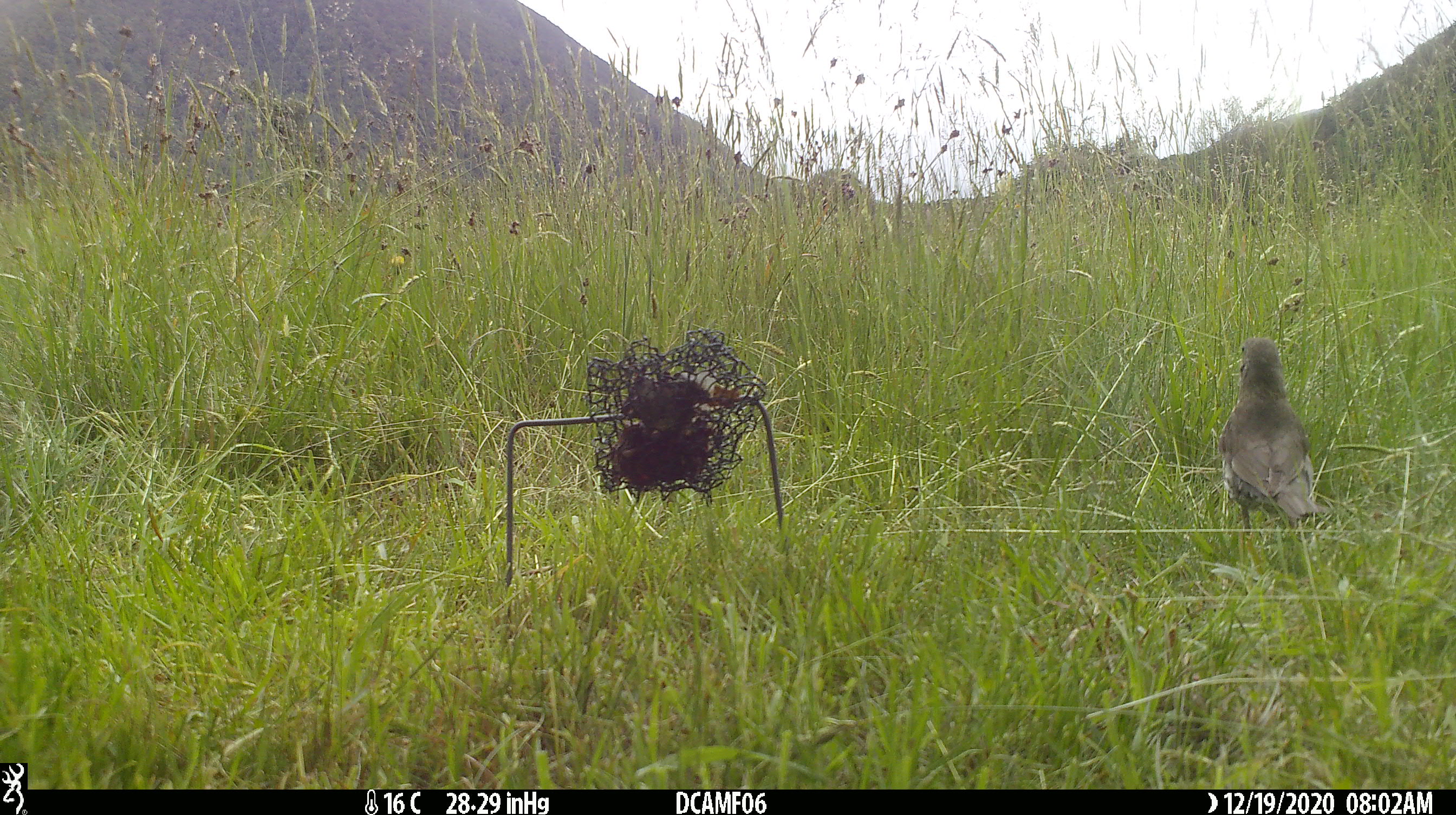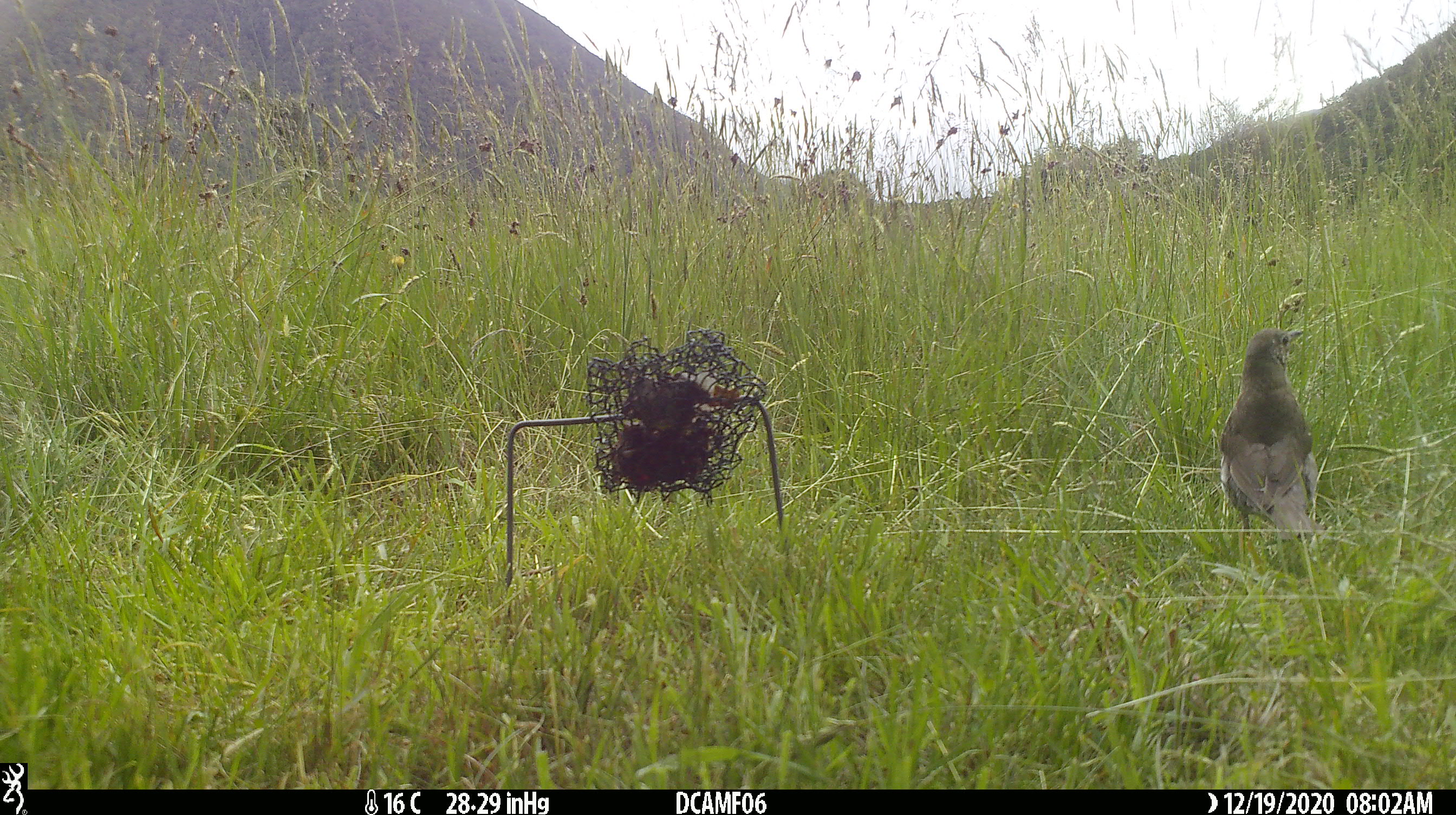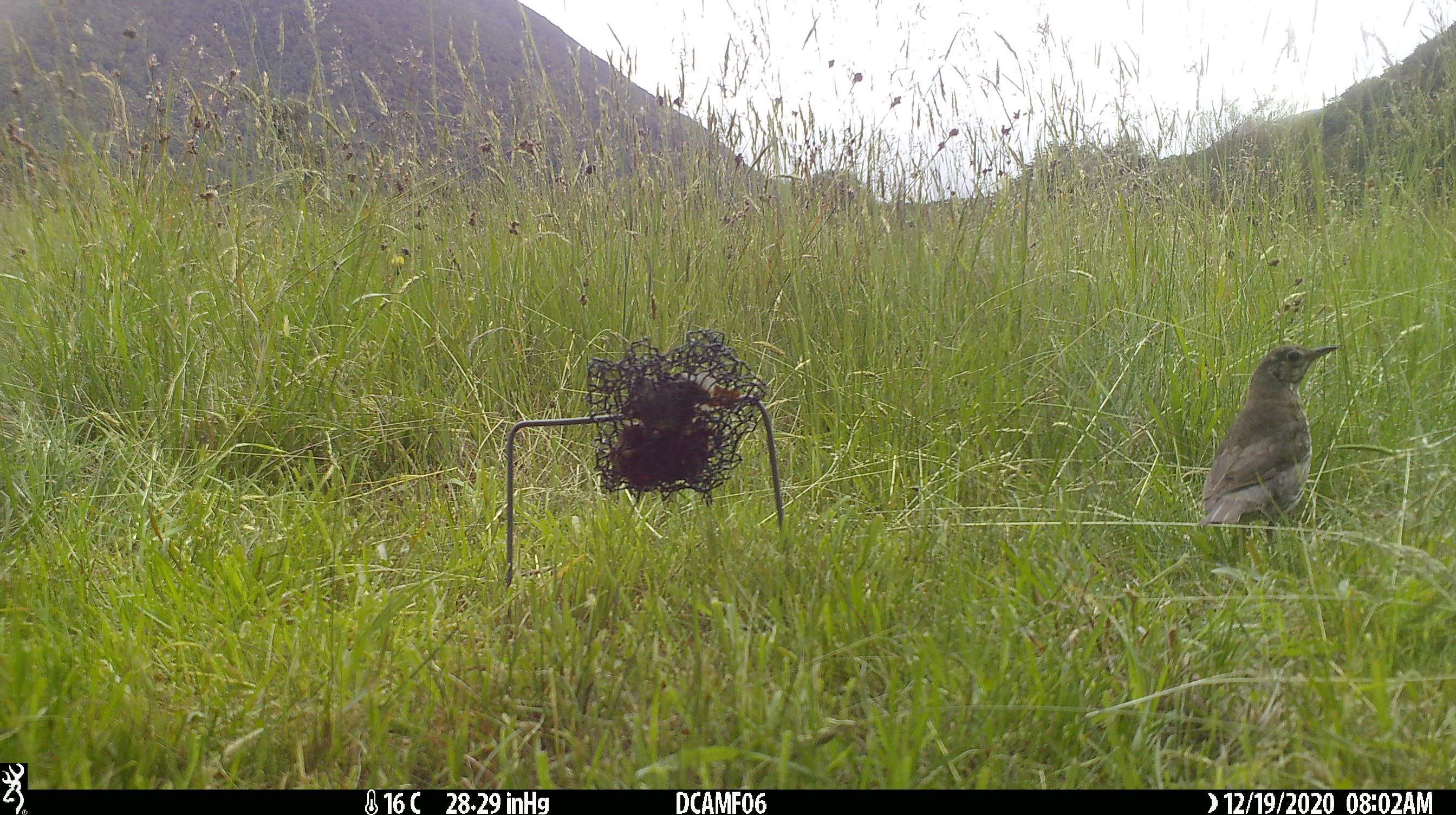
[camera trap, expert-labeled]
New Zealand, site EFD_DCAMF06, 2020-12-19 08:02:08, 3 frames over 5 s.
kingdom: Animalia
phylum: Chordata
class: Aves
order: Passeriformes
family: Turdidae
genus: Turdus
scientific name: Turdus philomelos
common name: song thrush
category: thrush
Thrush (song thrush) (Turdus philomelos).